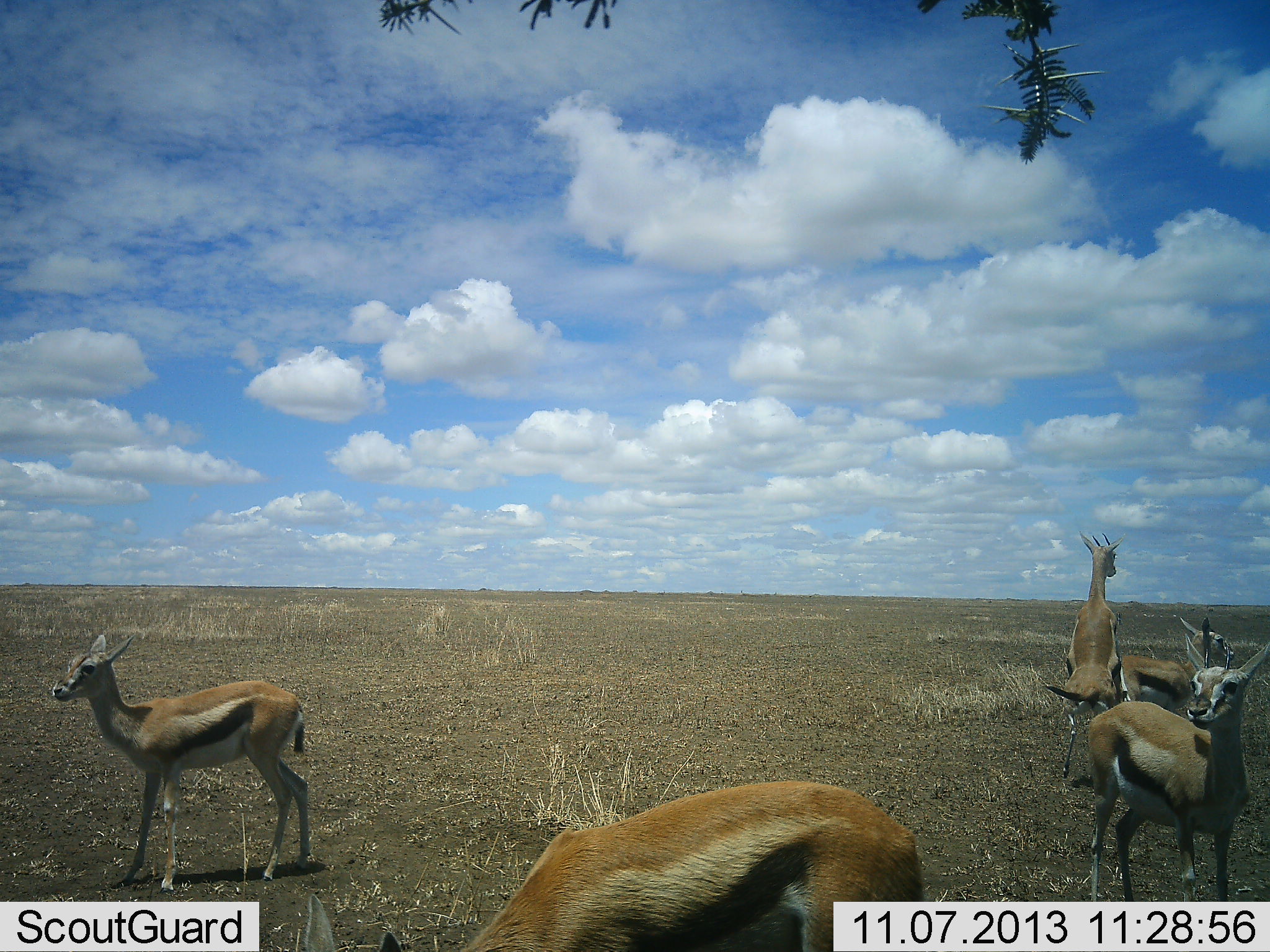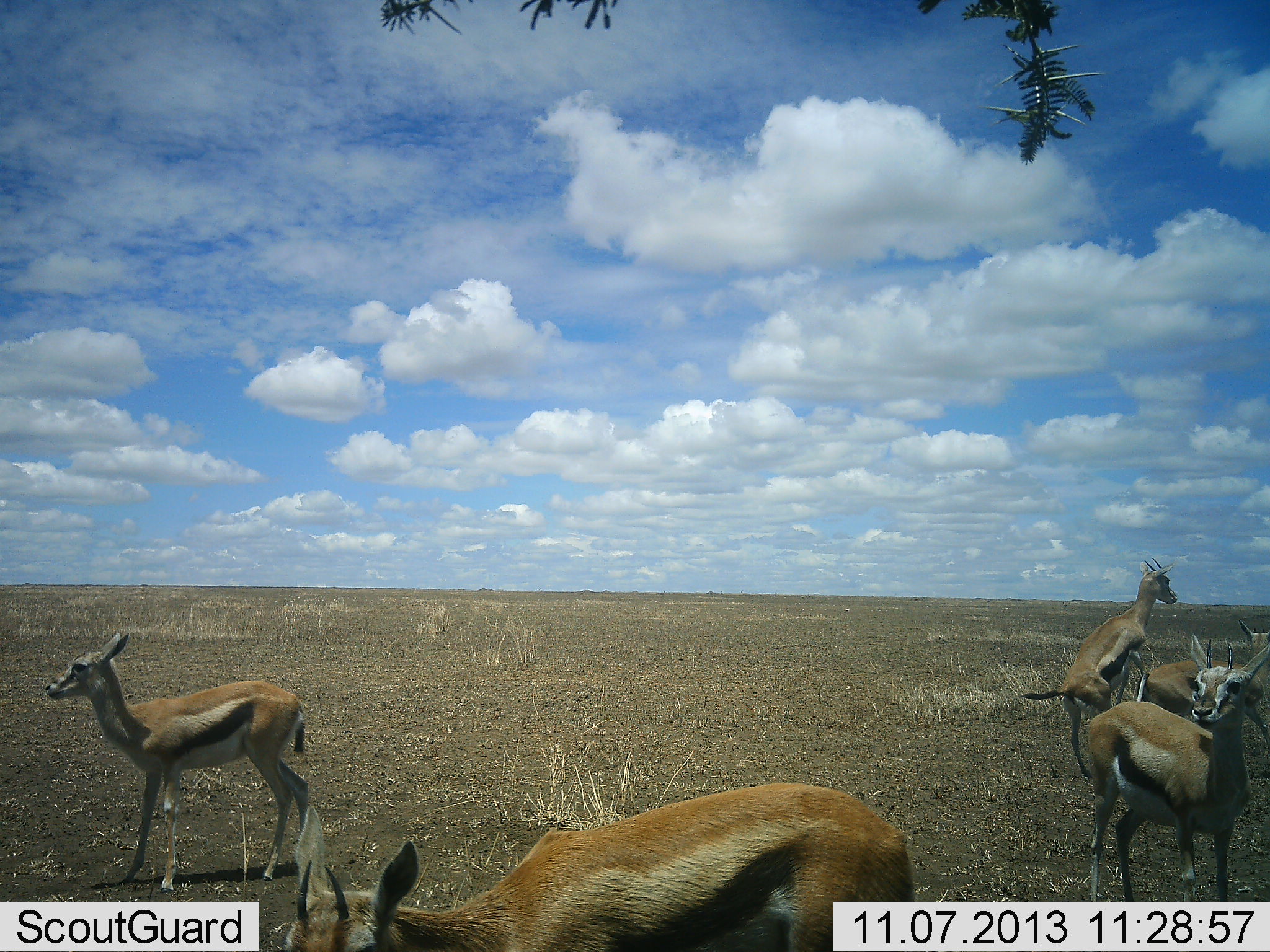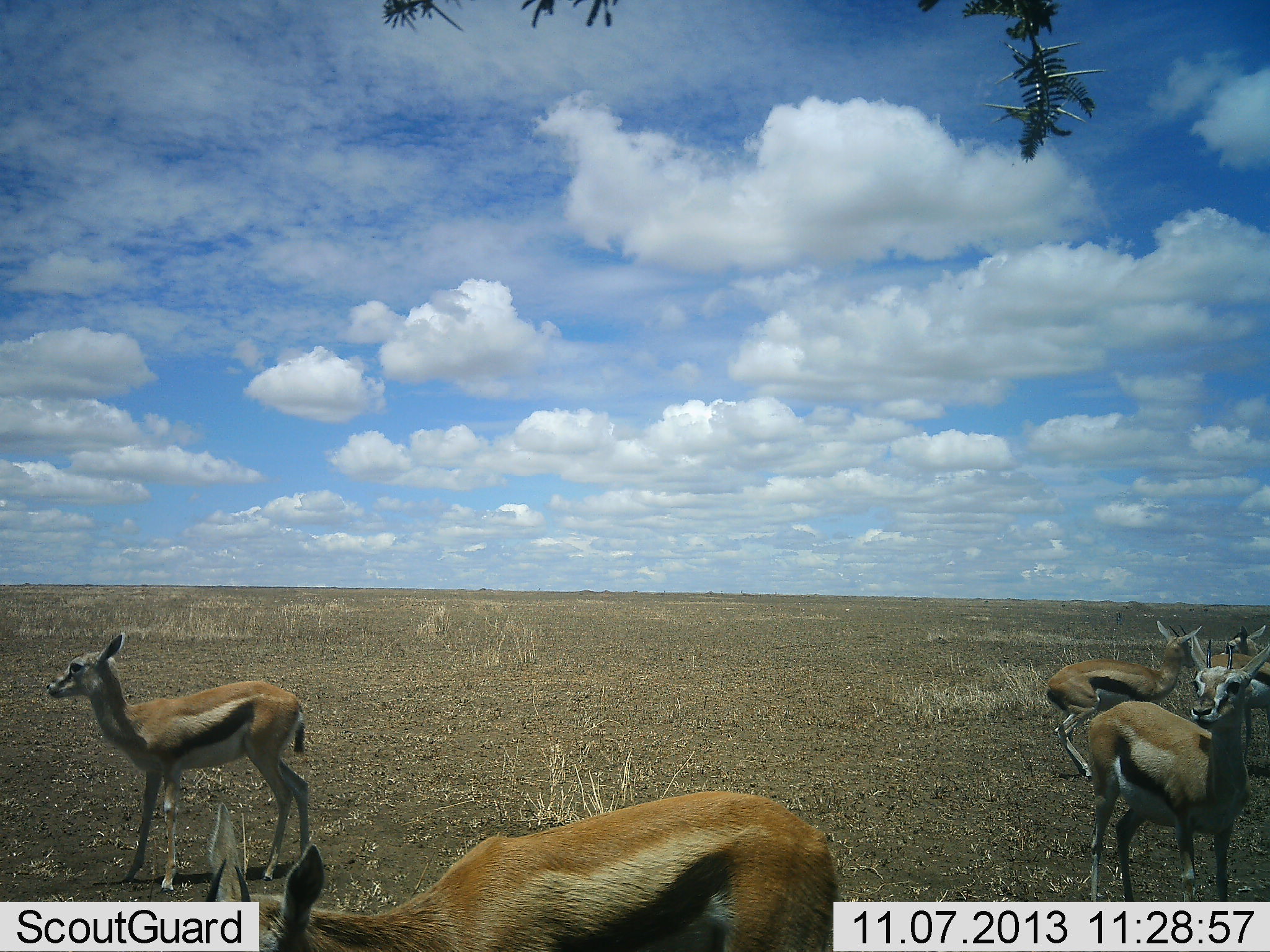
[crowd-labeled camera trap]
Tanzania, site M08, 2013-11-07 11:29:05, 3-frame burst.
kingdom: Animalia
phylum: Chordata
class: Mammalia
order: Artiodactyla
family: Bovidae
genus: Eudorcas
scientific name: Eudorcas thomsonii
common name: thomson's gazelle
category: gazellethomsons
Gazellethomsons (thomson's gazelle) (Eudorcas thomsonii), count 5. Behavior (volunteer vote fractions): standing 80%, resting 10%, moving 40%, interacting 100%. Young present (vote fraction): 0%. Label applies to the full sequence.